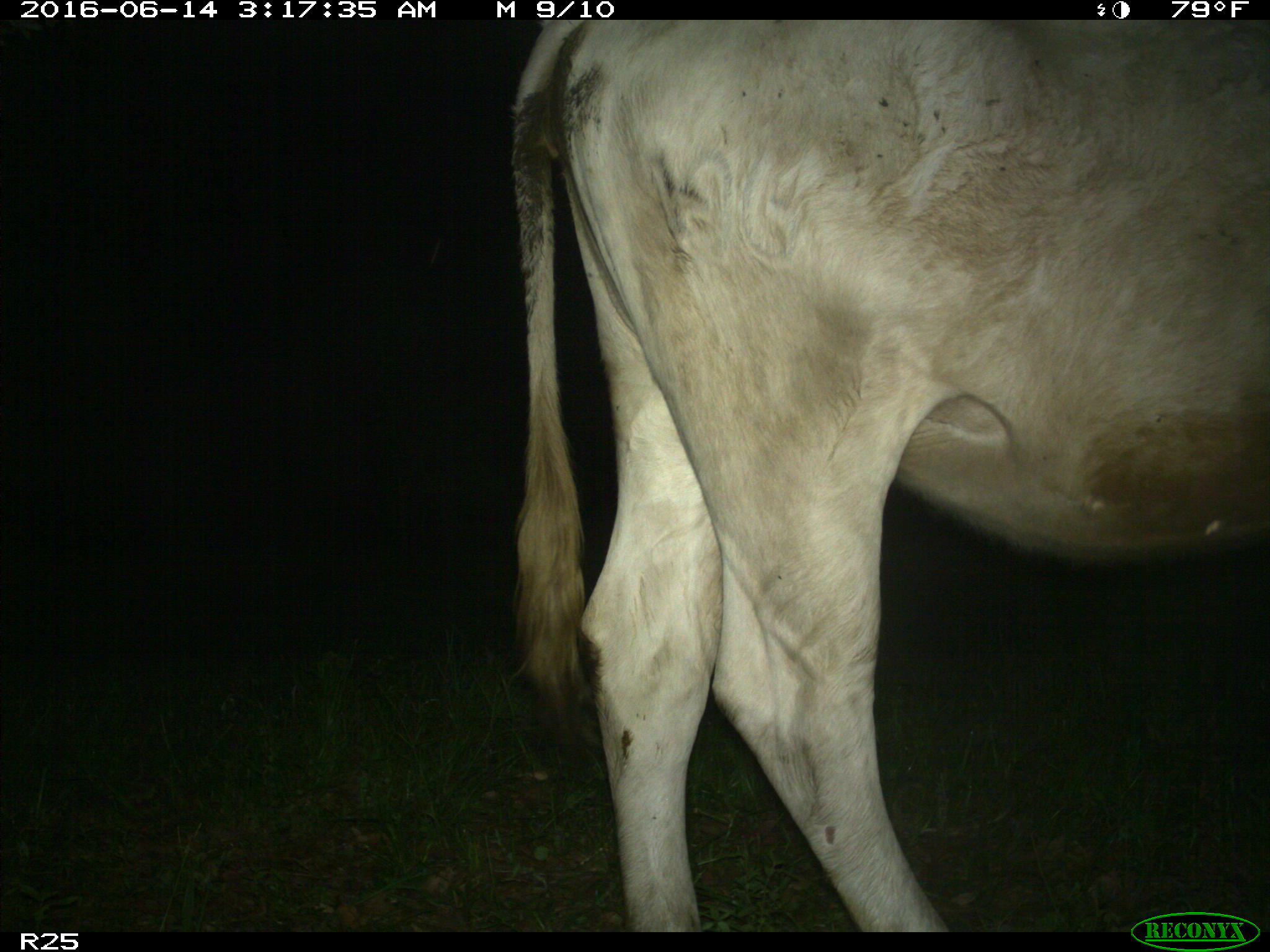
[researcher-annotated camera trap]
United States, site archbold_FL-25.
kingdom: Animalia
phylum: Chordata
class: Mammalia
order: Artiodactyla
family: Bovidae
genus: Bos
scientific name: Bos taurus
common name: domestic cow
Bos taurus (domestic cow).